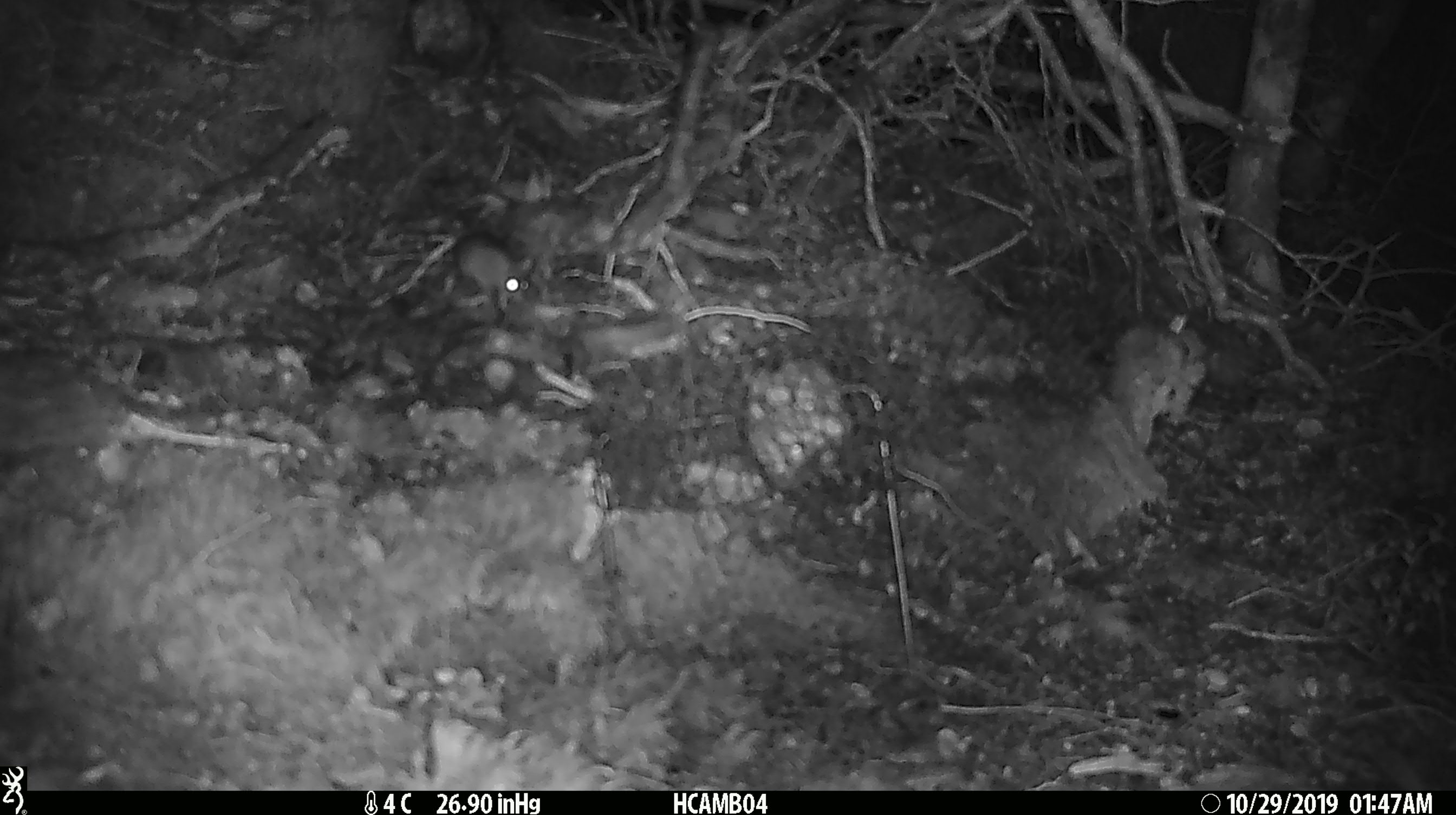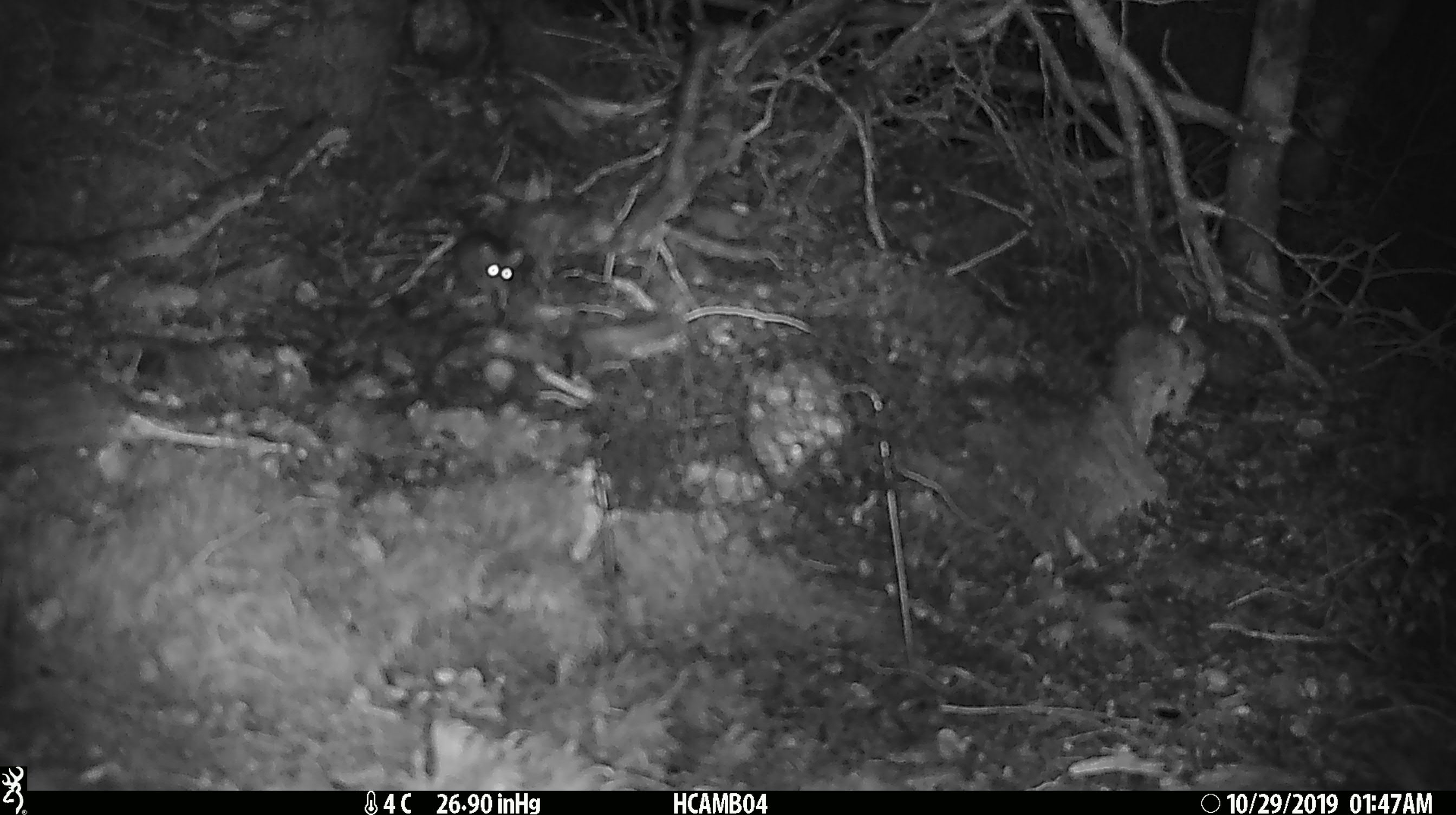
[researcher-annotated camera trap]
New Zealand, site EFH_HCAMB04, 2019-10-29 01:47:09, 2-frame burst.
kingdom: Animalia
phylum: Chordata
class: Mammalia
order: Rodentia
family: Muridae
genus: Mus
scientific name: Mus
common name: mouse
Mouse (Mus).